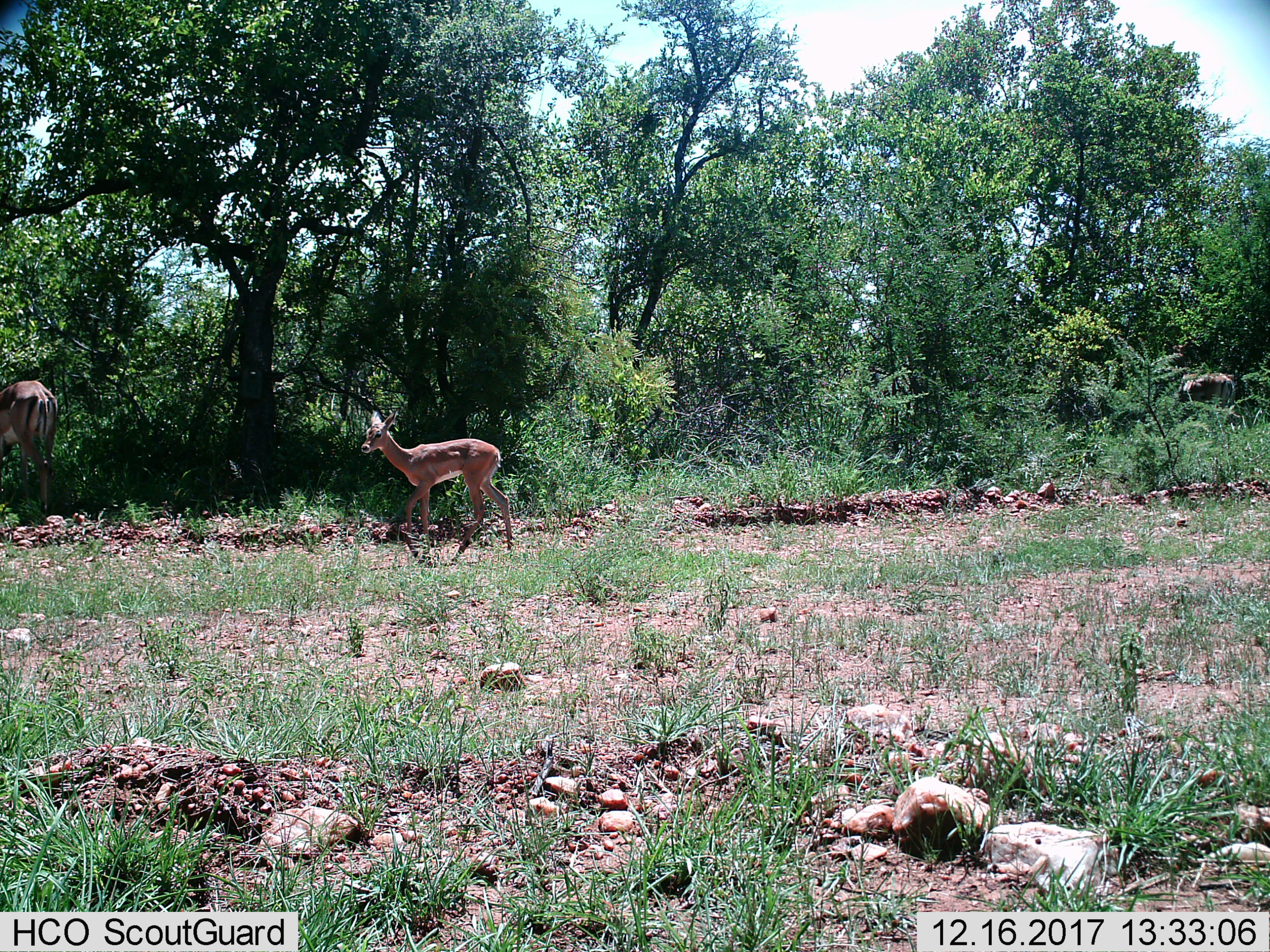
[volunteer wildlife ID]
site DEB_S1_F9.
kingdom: Animalia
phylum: Chordata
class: Mammalia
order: Artiodactyla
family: Bovidae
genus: Aepyceros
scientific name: Aepyceros melampus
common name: impala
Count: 3.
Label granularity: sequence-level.